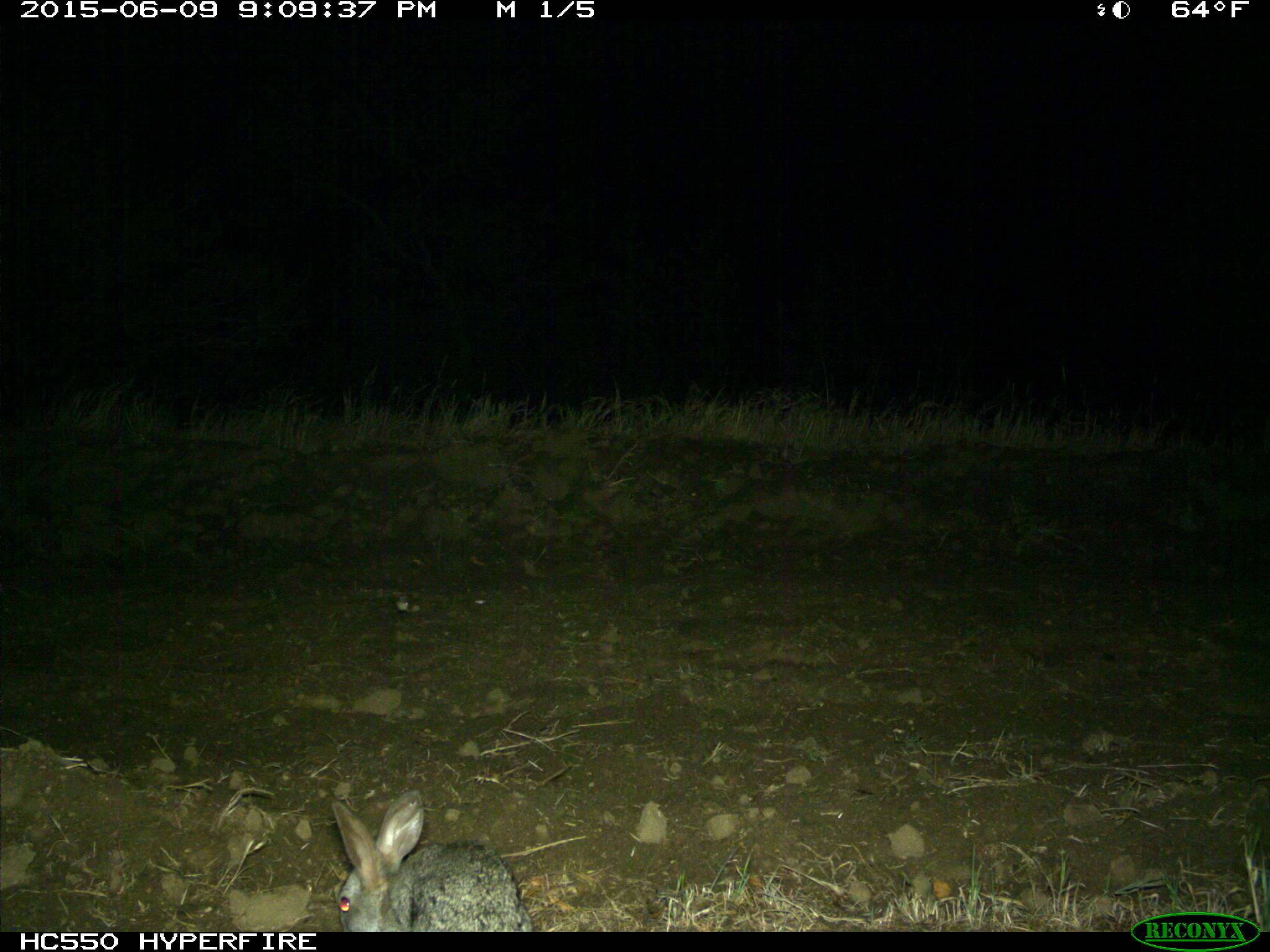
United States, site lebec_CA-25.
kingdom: Animalia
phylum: Chordata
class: Mammalia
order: Lagomorpha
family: Leporidae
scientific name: Leporidae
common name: rabbits and hares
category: unidentified rabbit